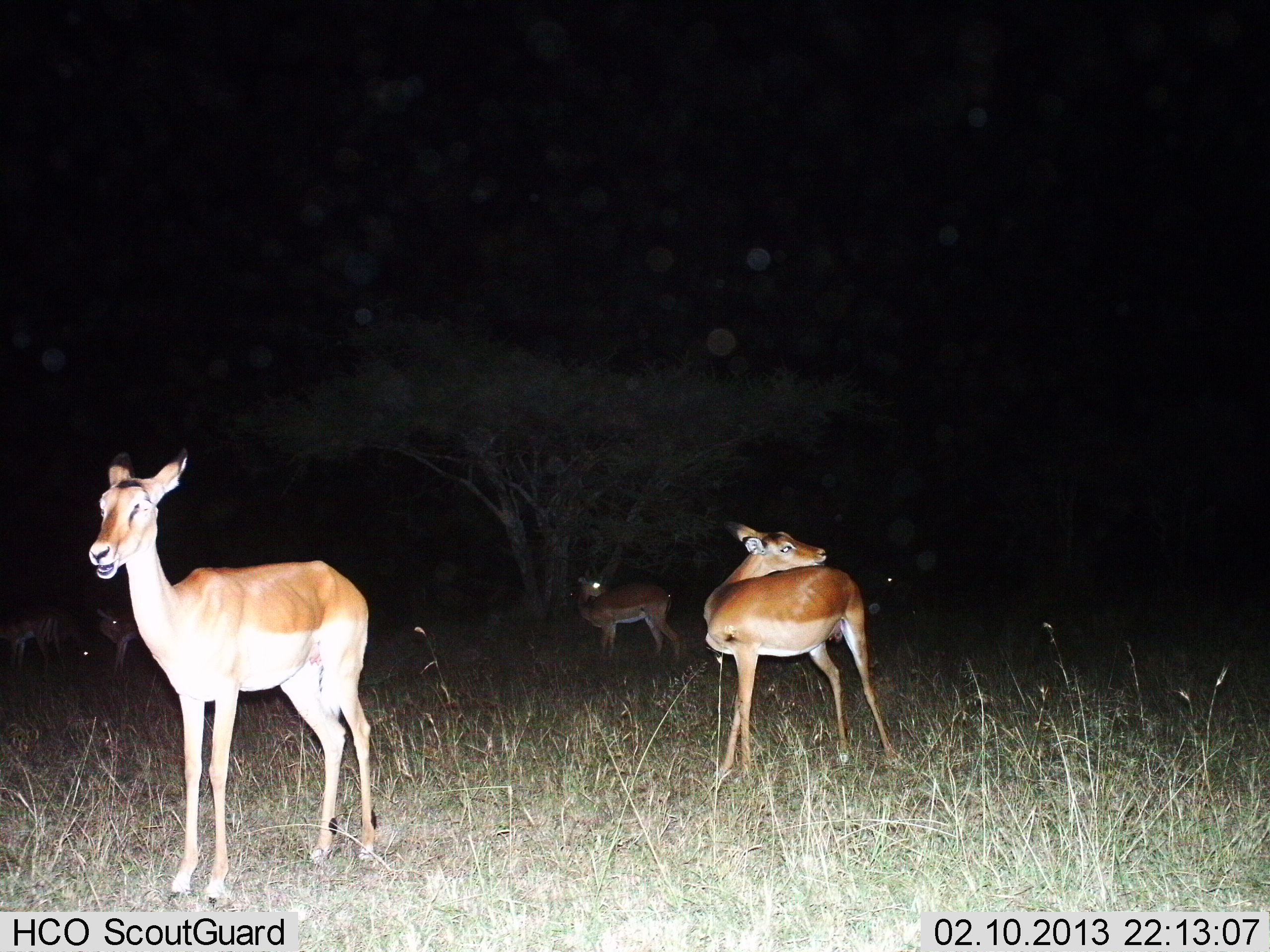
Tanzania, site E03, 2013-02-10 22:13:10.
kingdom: Animalia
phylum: Chordata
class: Mammalia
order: Artiodactyla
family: Bovidae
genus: Aepyceros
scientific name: Aepyceros melampus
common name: impala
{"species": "impala (Aepyceros melampus)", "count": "5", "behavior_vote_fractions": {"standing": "81%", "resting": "12%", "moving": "12%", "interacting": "0%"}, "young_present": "0%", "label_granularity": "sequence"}